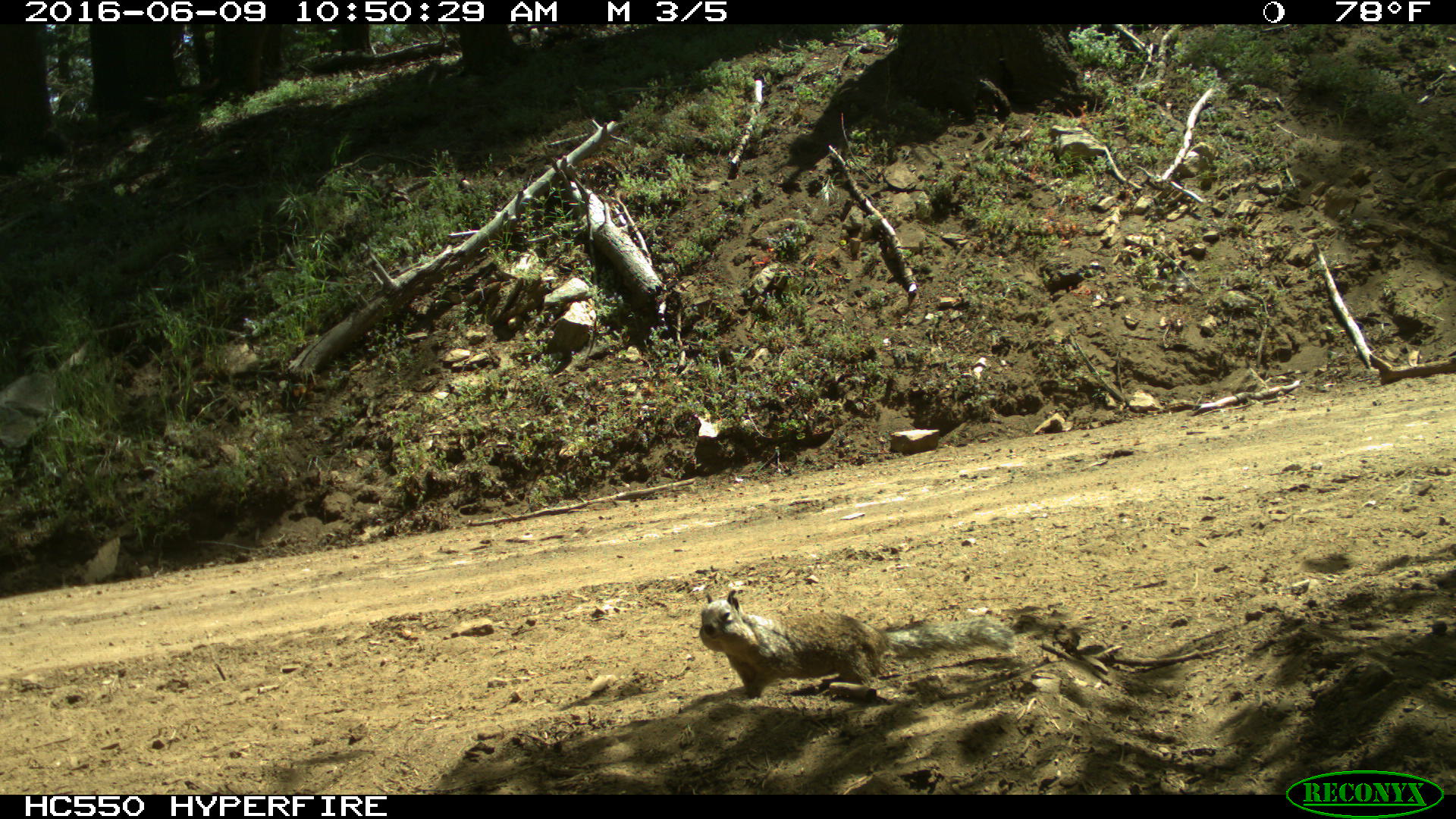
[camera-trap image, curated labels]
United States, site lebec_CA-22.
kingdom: Animalia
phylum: Chordata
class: Mammalia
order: Rodentia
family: Sciuridae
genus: Otospermophilus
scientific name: Otospermophilus beecheyi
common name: california ground squirrel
Otospermophilus beecheyi (california ground squirrel).